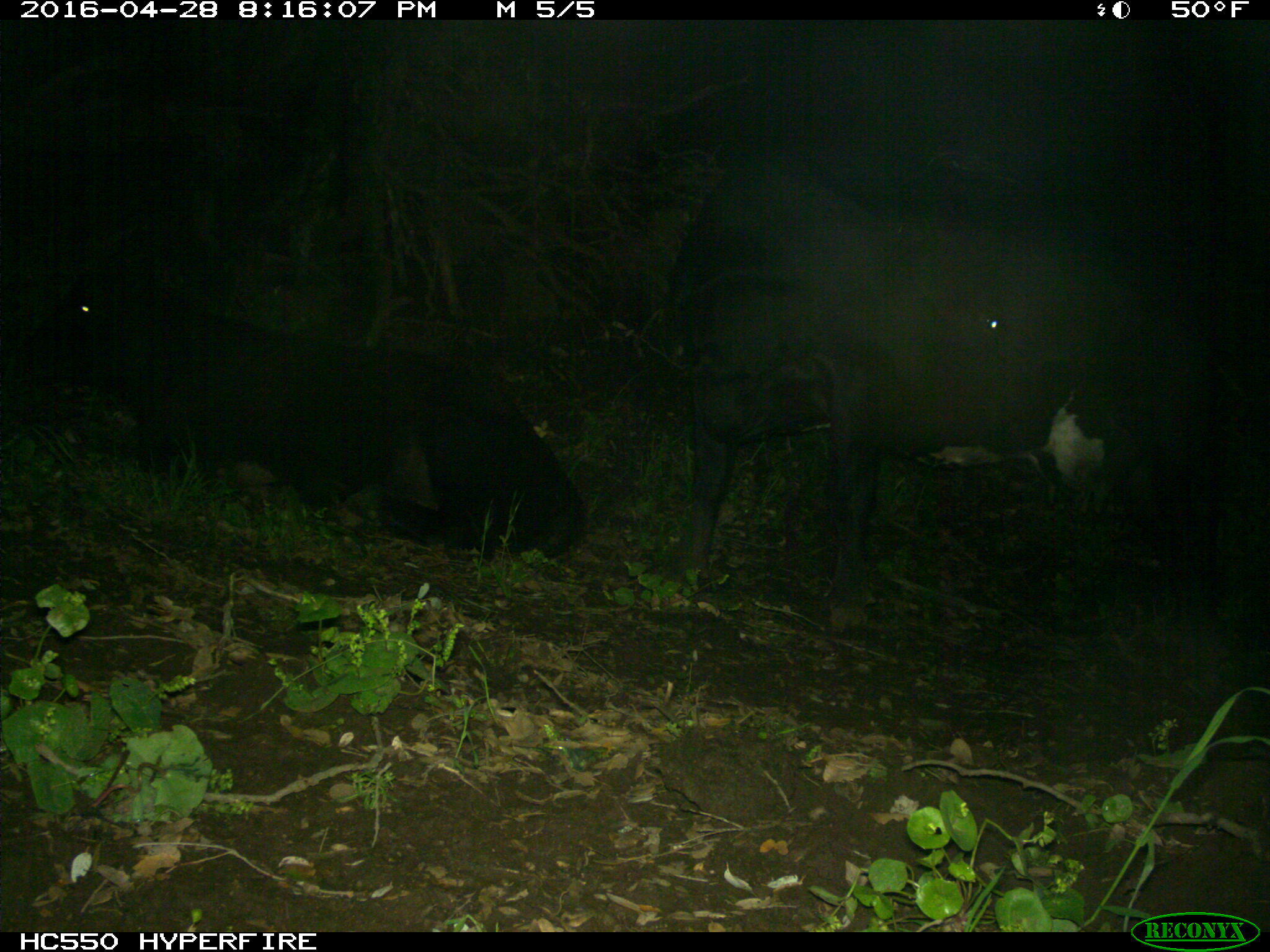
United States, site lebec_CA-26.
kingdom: Animalia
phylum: Chordata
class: Mammalia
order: Artiodactyla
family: Bovidae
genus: Bos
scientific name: Bos taurus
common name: domestic cow